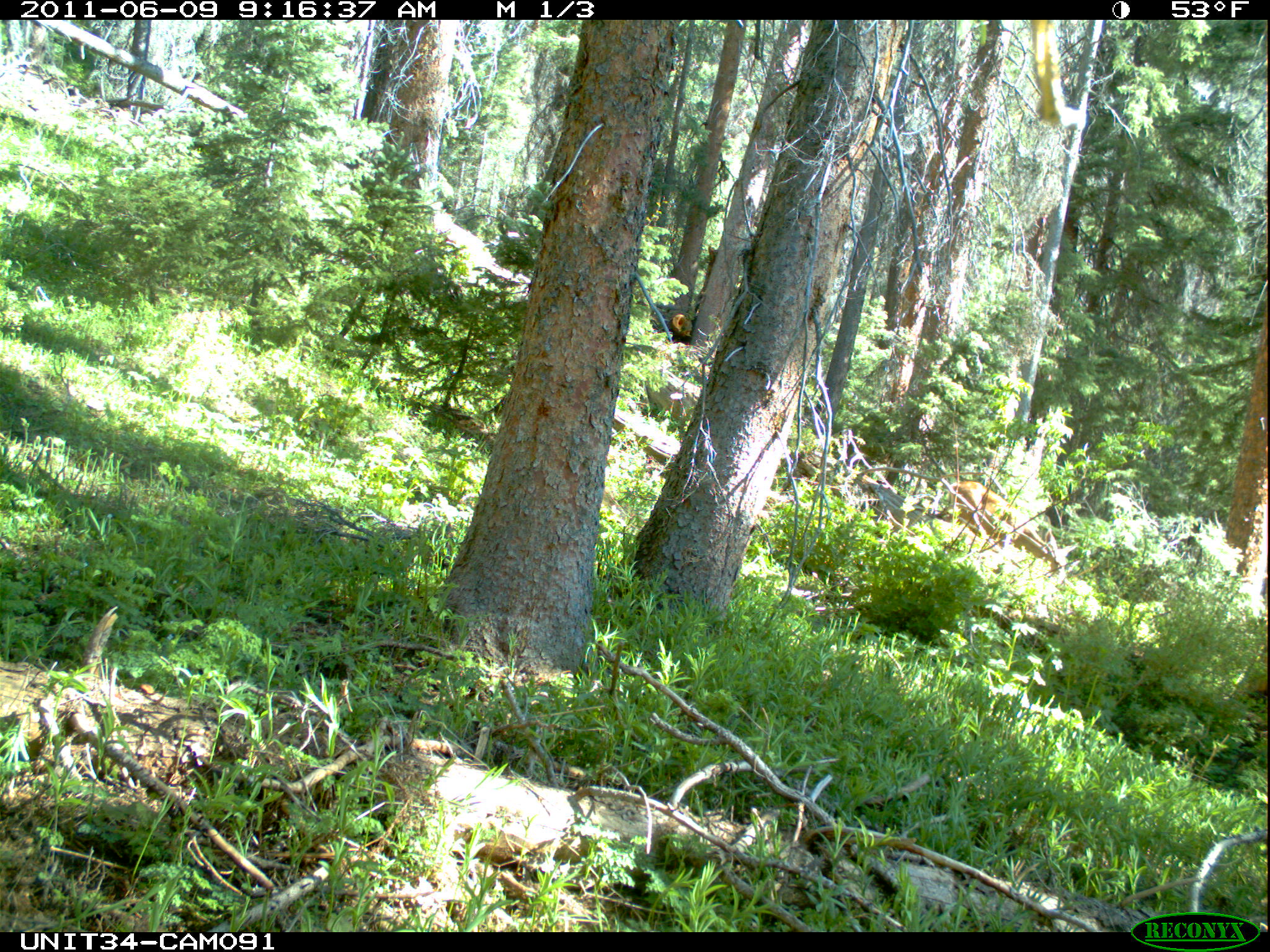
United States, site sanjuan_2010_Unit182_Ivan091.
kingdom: Animalia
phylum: Chordata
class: Mammalia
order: Artiodactyla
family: Cervidae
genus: Odocoileus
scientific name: Odocoileus hemionus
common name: mule deer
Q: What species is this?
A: Odocoileus hemionus (mule deer).